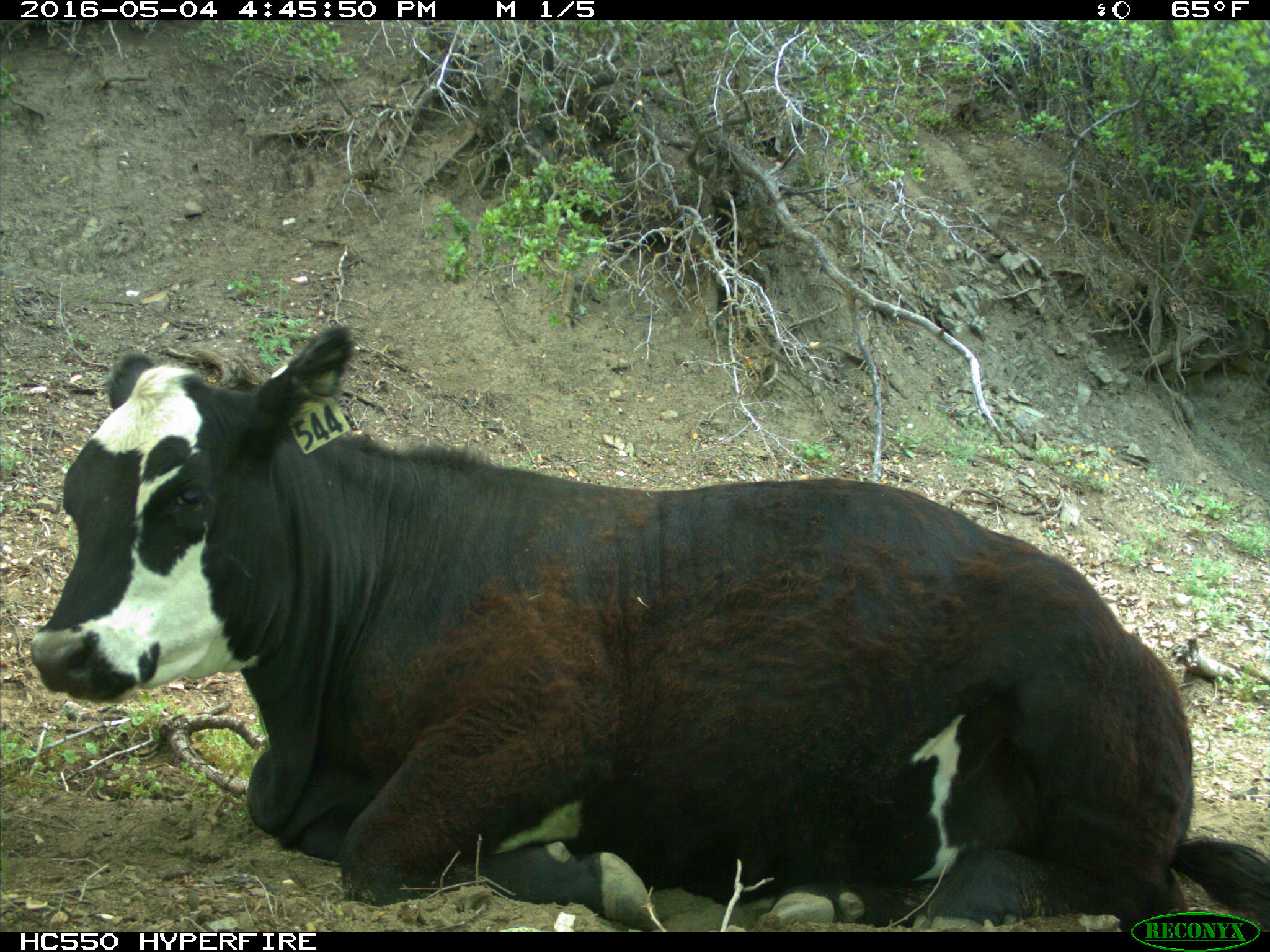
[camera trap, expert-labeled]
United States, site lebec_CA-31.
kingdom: Animalia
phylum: Chordata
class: Mammalia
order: Artiodactyla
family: Bovidae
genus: Bos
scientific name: Bos taurus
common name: domestic cow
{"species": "Bos taurus (domestic cow)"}